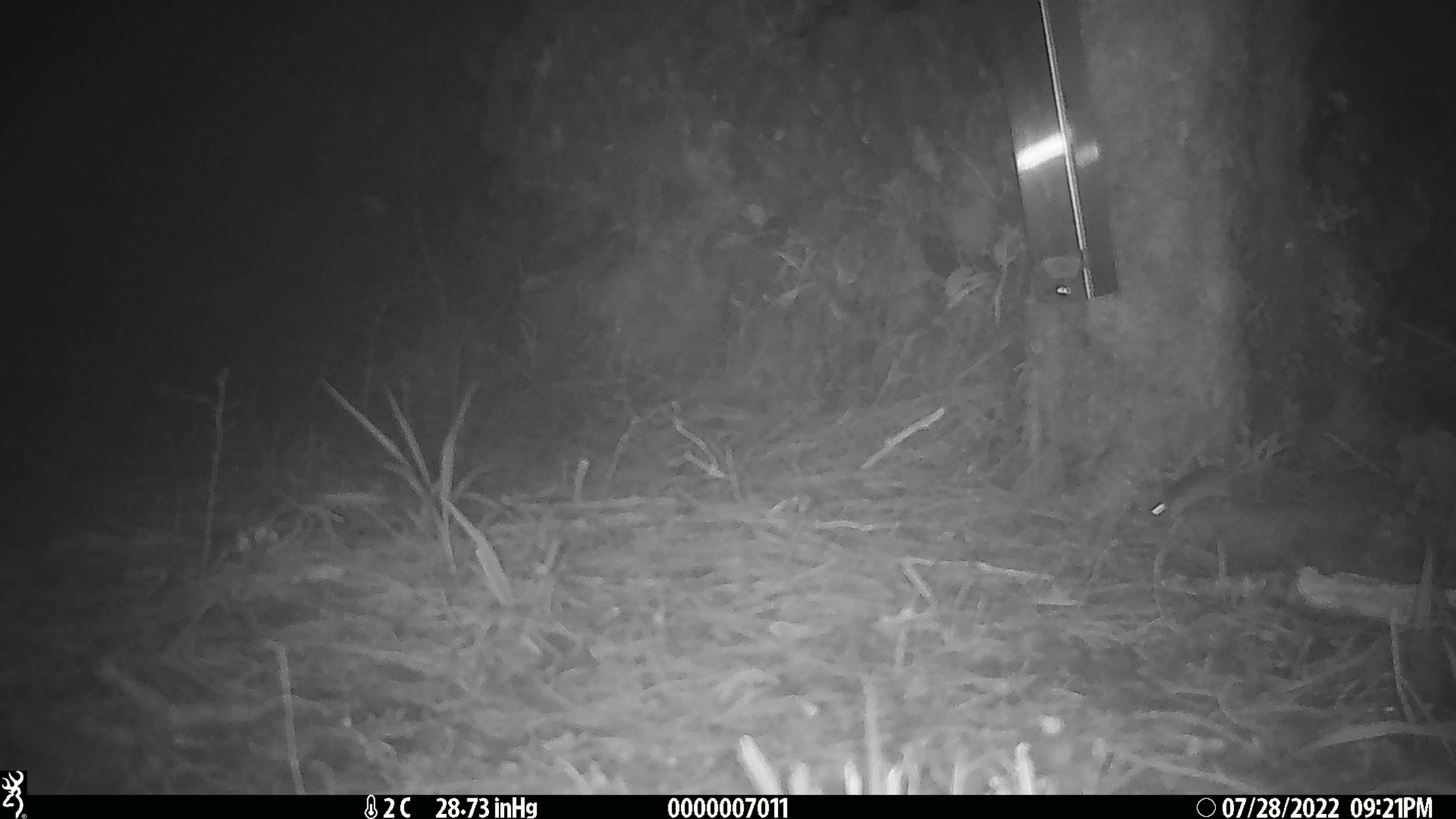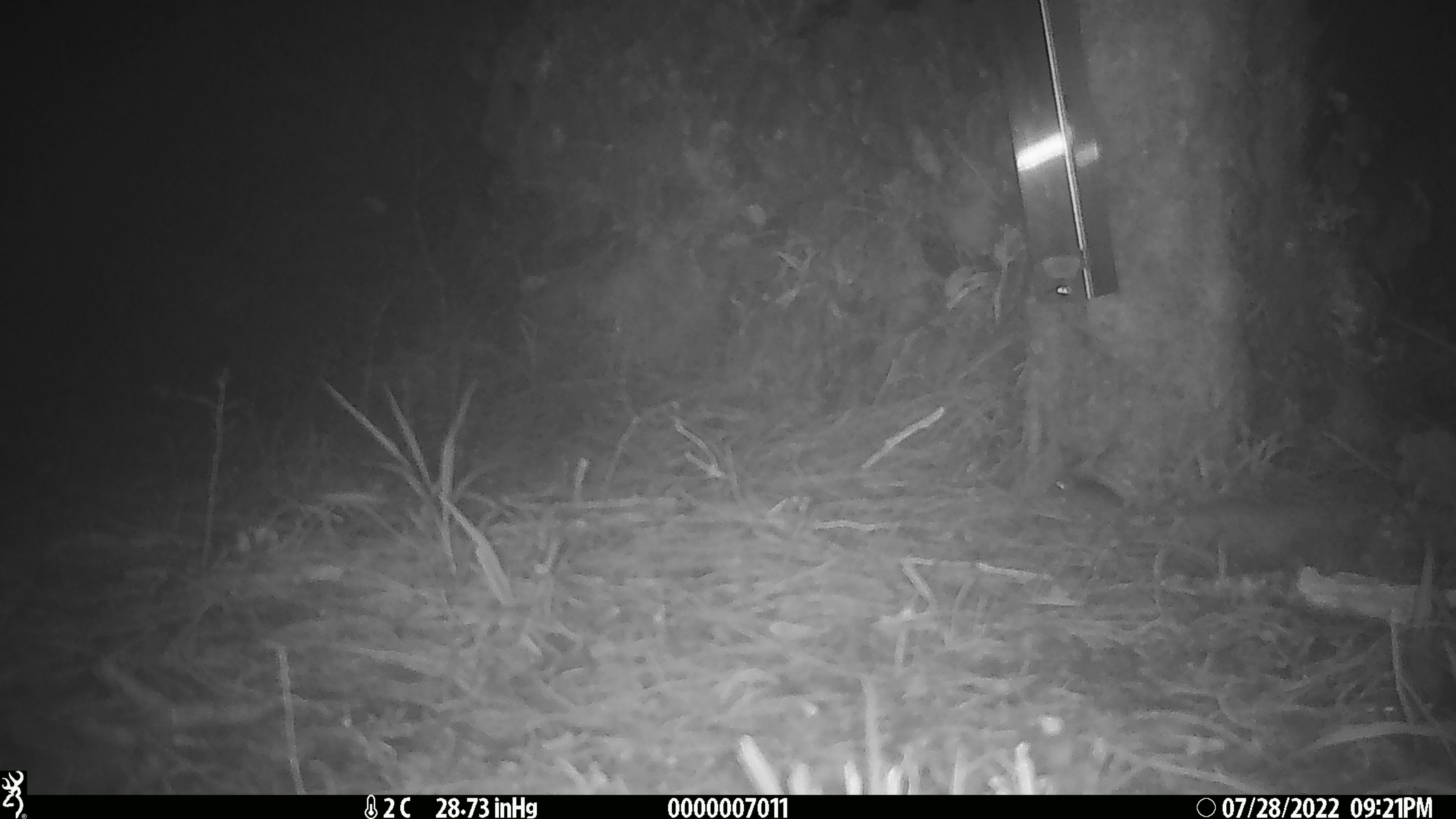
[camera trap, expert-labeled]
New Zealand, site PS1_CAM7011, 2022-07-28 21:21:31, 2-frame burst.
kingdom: Animalia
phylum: Chordata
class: Mammalia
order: Rodentia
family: Muridae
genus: Mus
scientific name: Mus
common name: mouse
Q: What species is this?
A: Mouse (Mus).